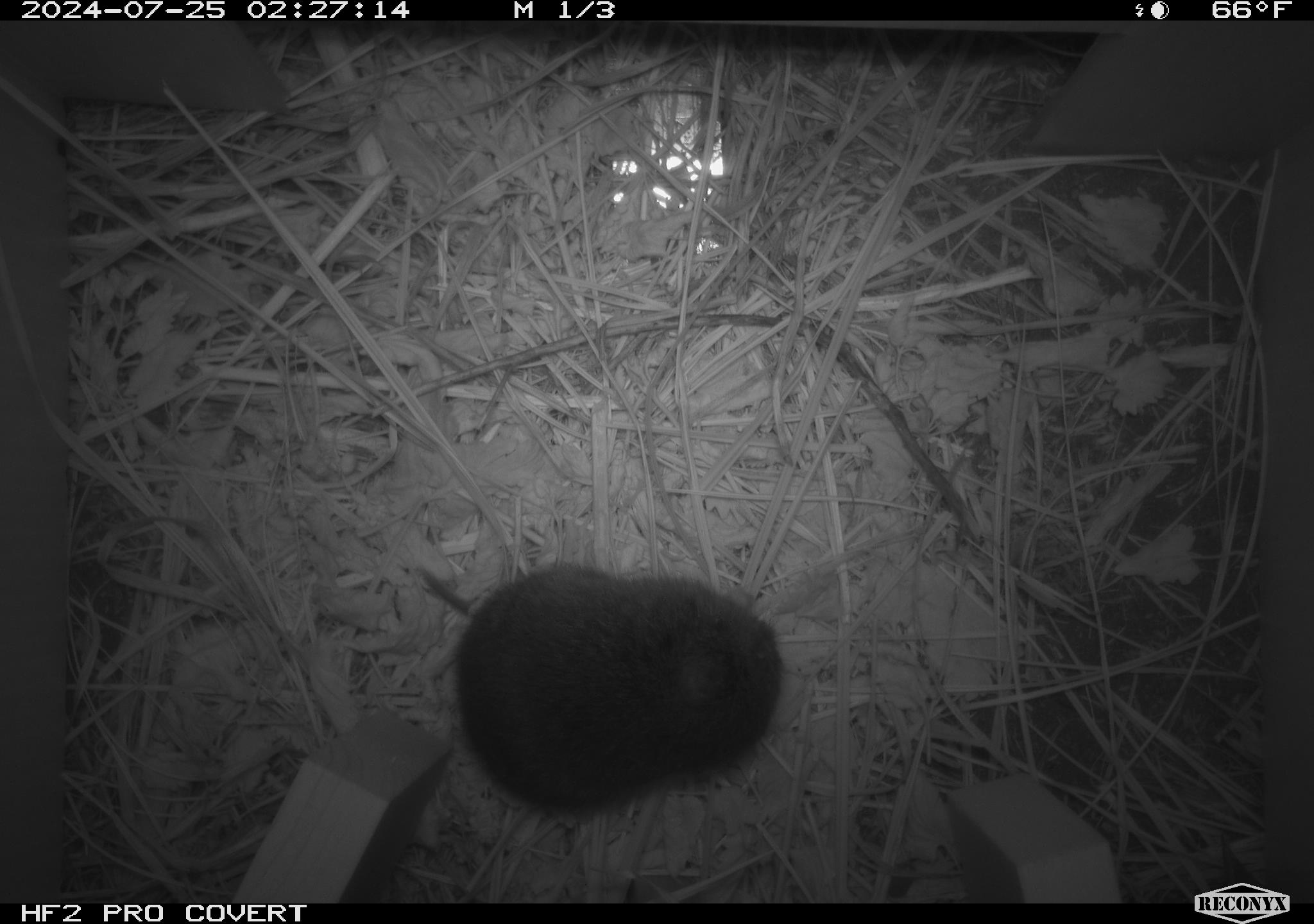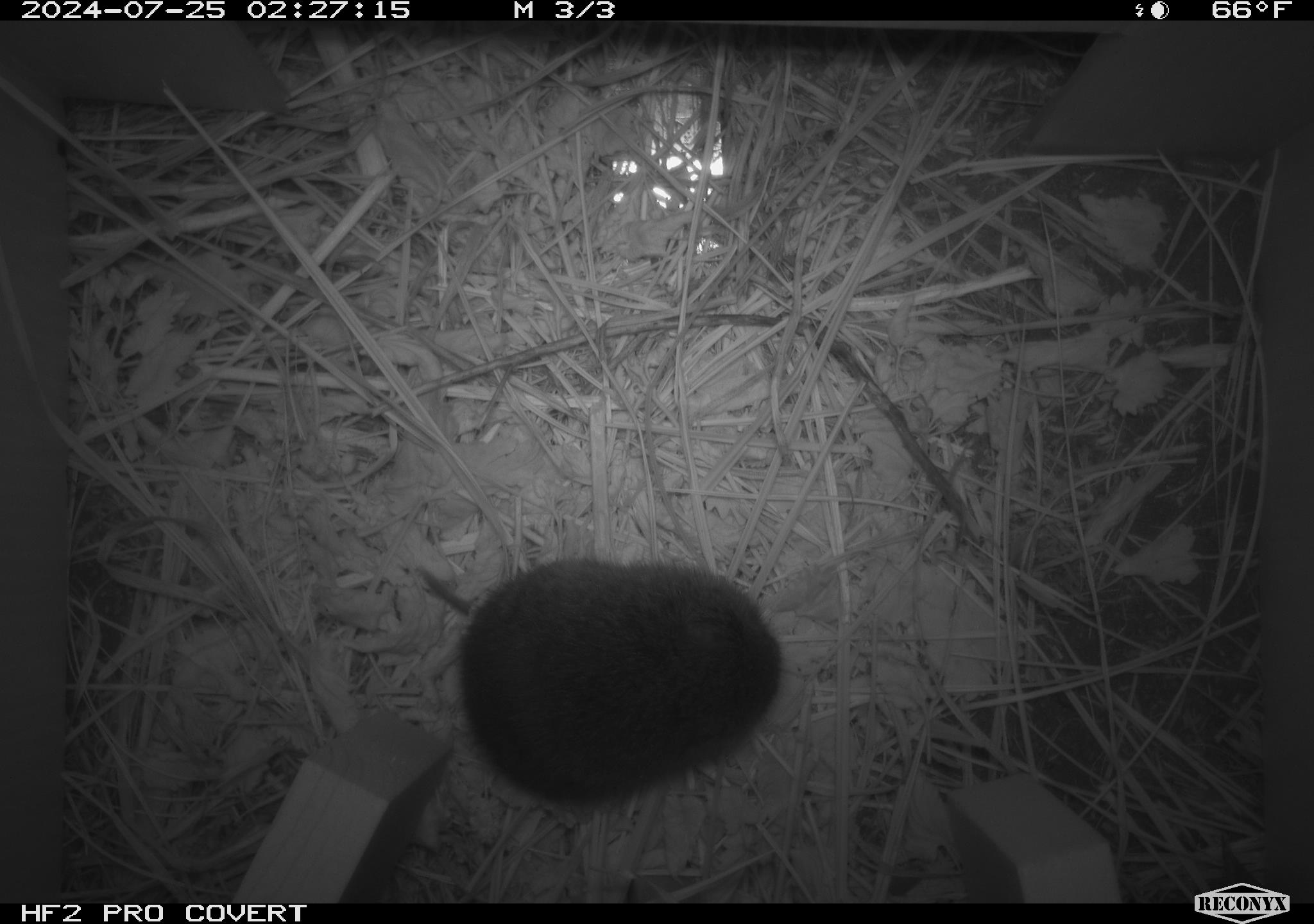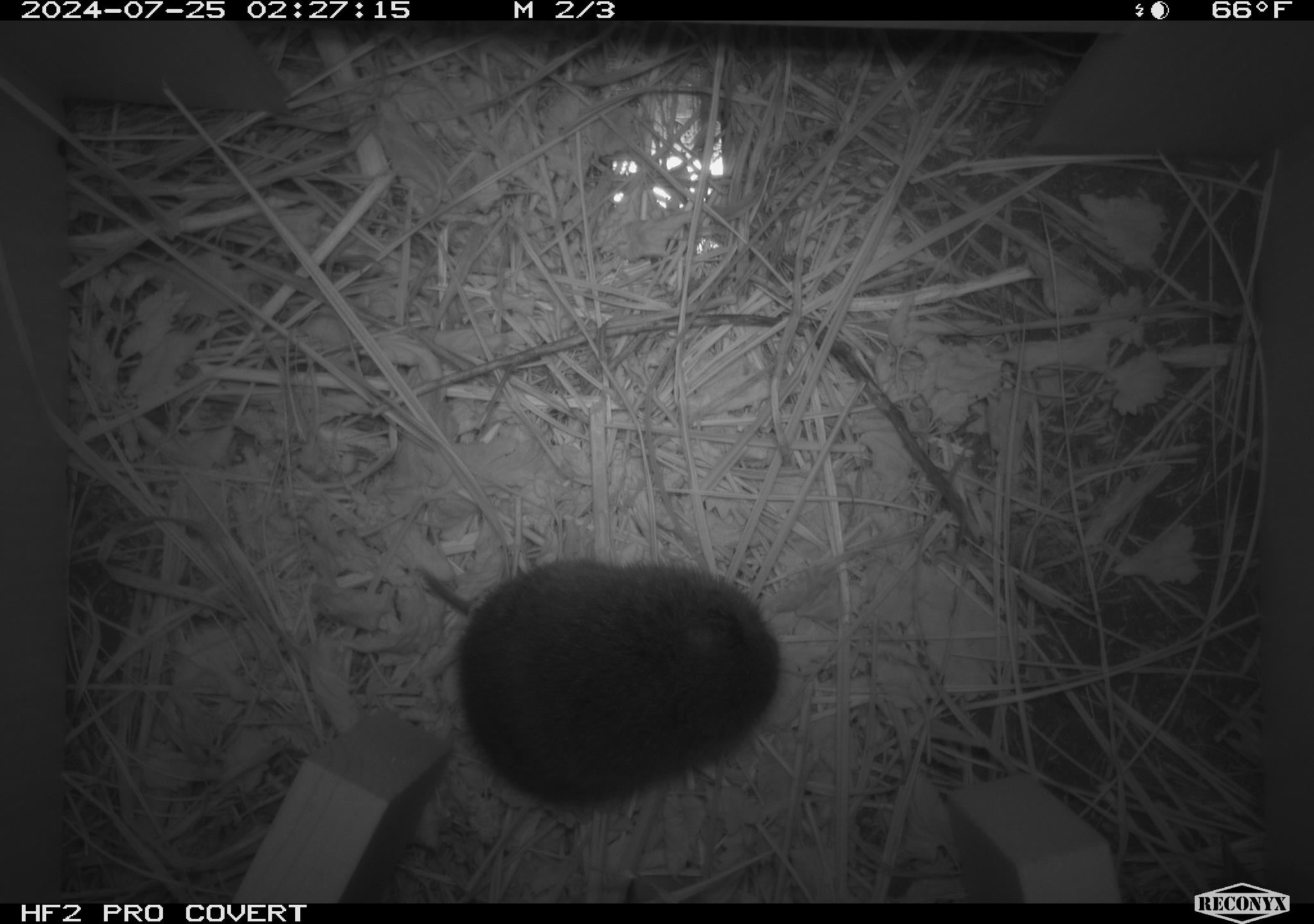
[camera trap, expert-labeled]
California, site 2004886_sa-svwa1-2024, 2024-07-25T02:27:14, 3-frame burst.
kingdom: Animalia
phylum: Chordata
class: Mammalia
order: Rodentia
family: Cricetidae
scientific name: Arvicolinae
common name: voles, lemmings, and muskrats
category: arvicolinae subfamily